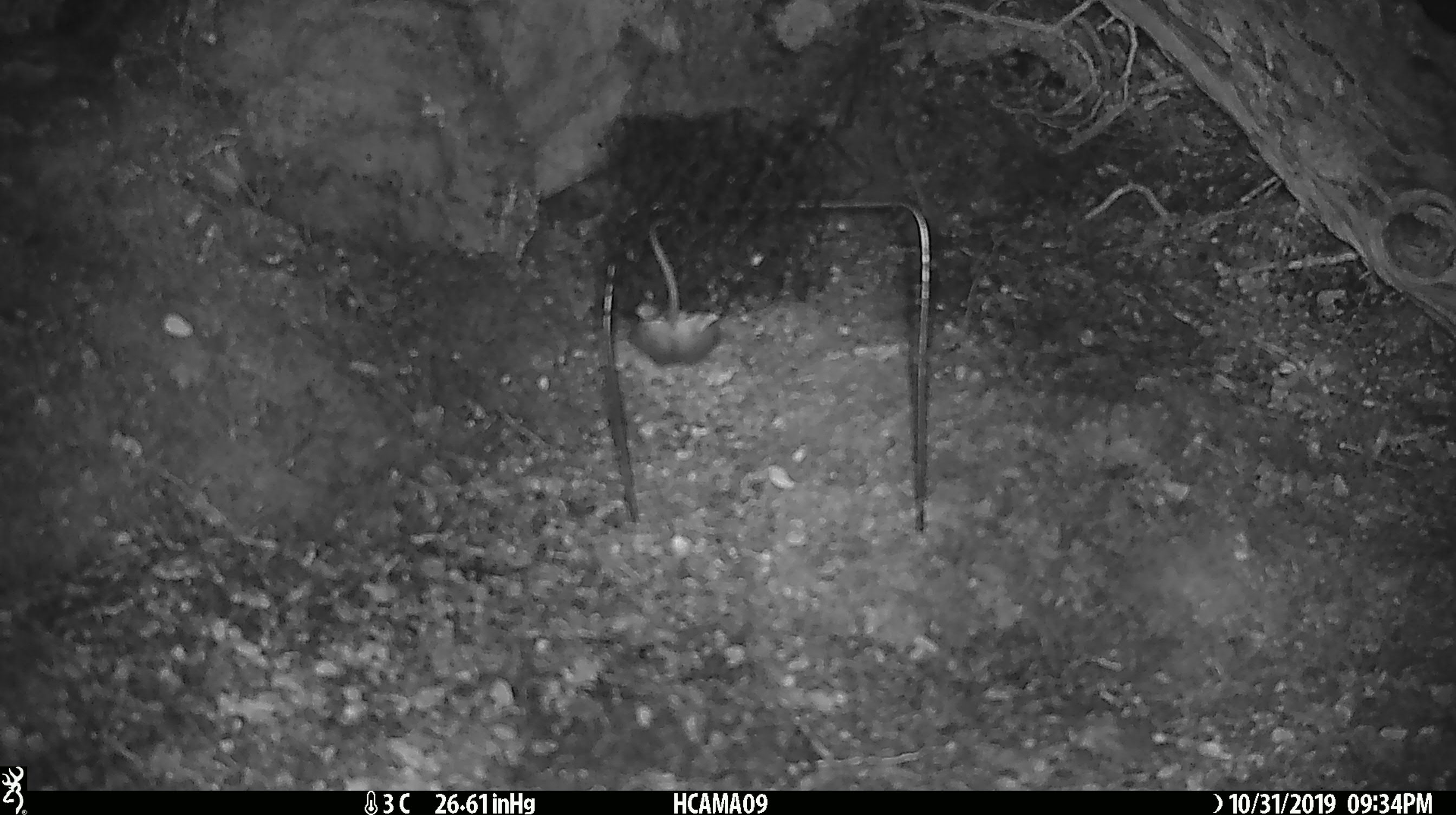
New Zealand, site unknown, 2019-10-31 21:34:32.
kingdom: Animalia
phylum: Chordata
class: Mammalia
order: Rodentia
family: Muridae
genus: Mus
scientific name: Mus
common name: mouse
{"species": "mouse (Mus)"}